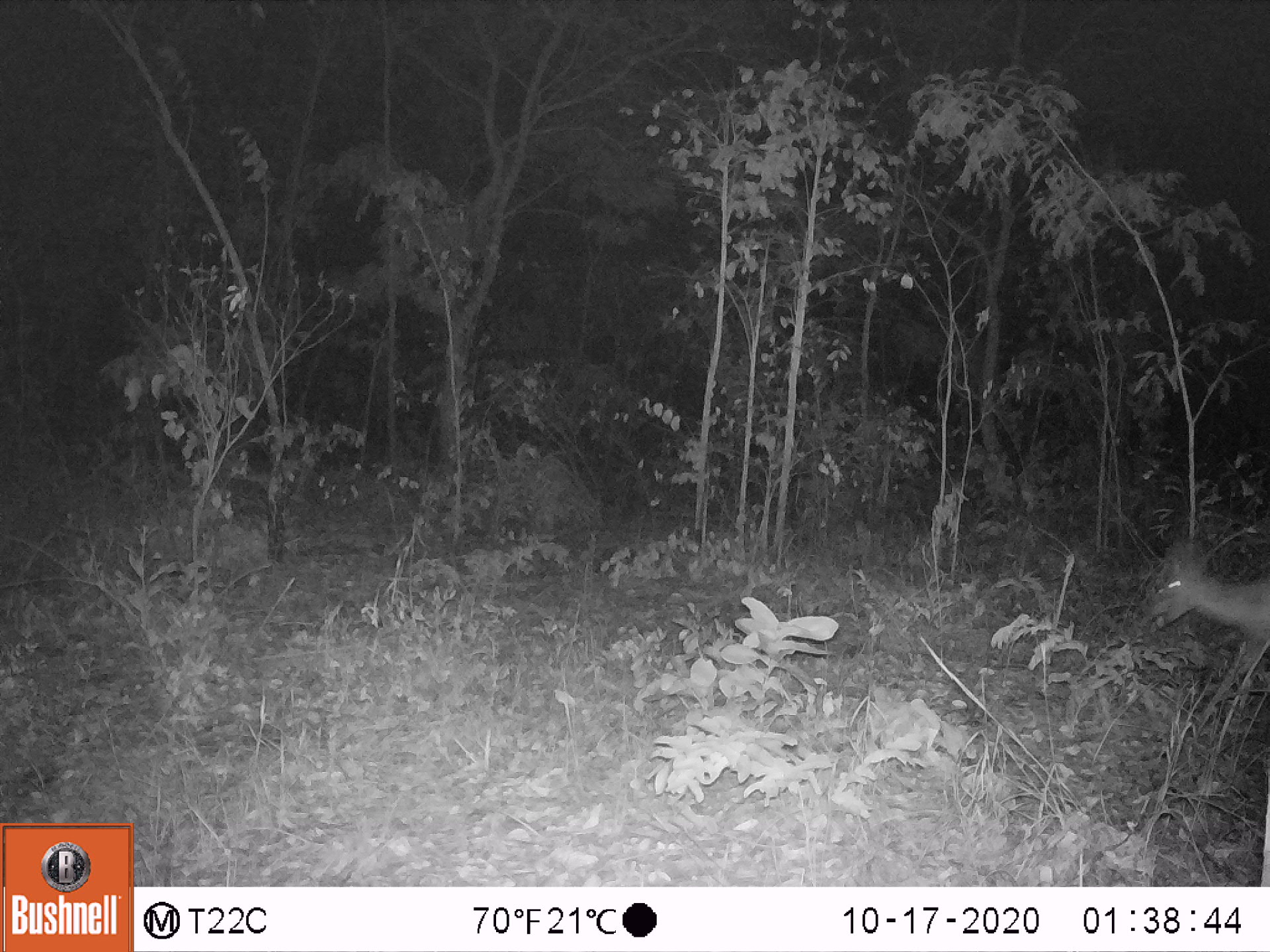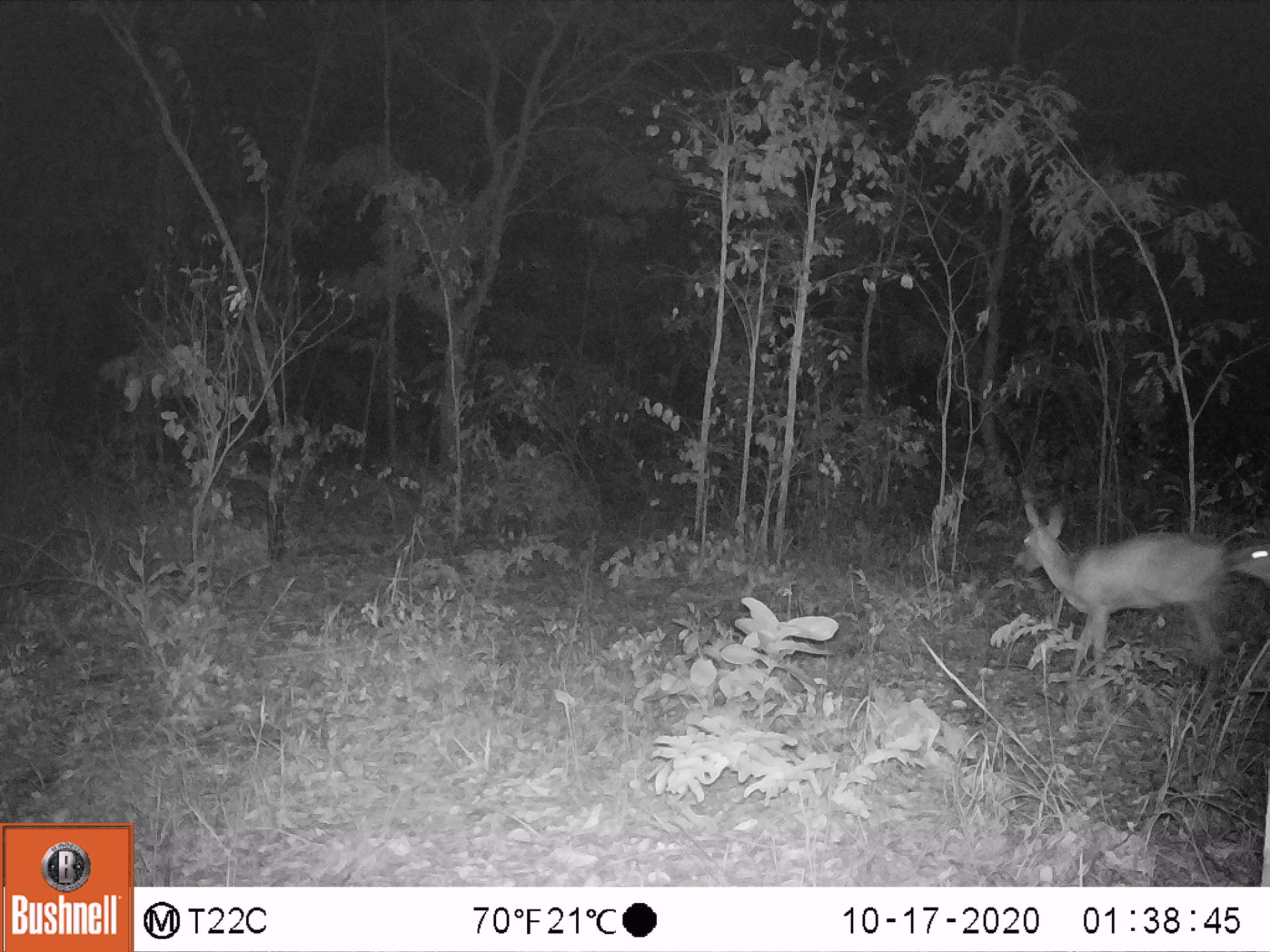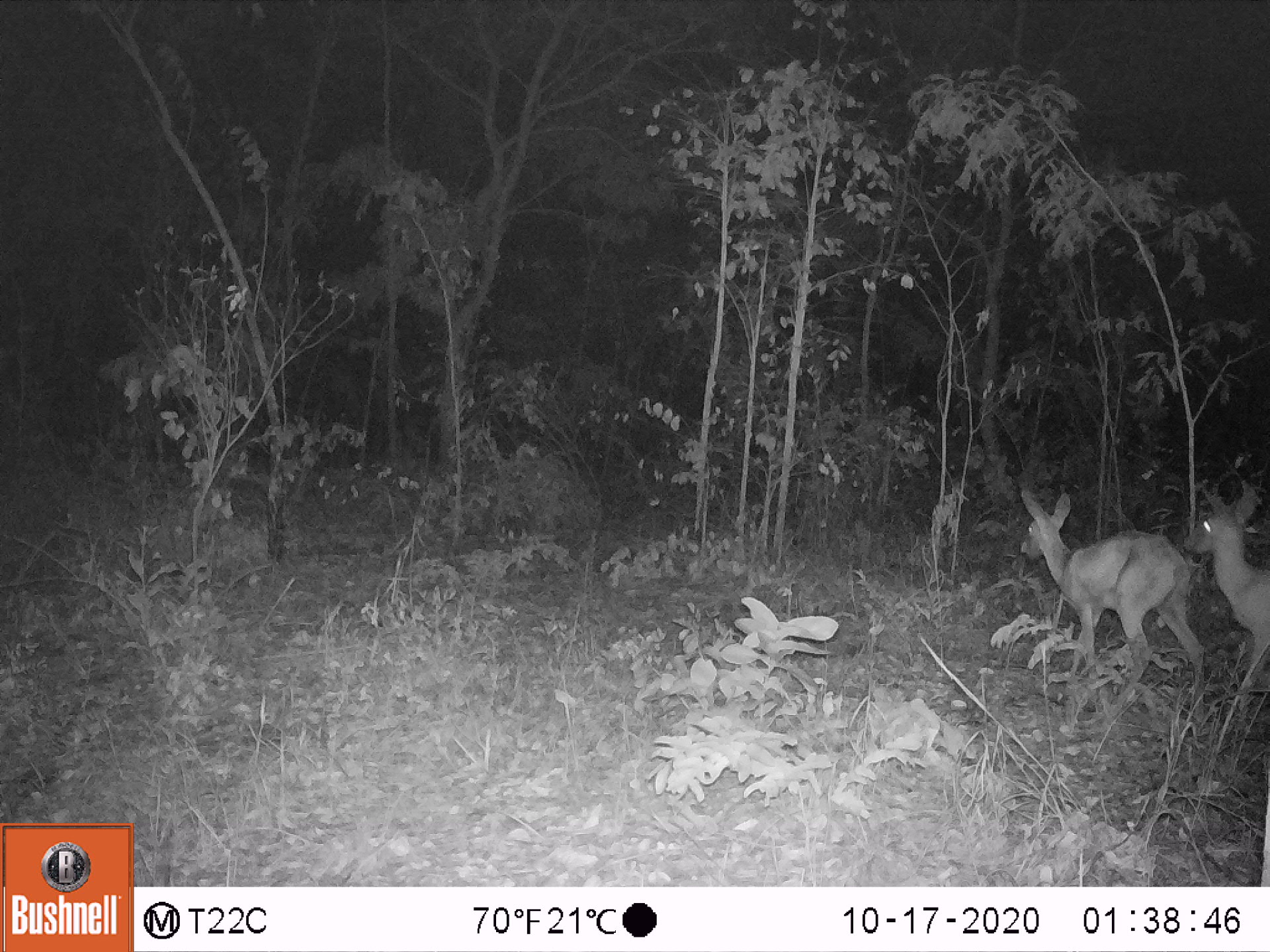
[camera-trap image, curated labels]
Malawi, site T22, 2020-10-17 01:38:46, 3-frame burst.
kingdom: Animalia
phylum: Chordata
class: Mammalia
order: Artiodactyla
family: Bovidae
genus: Sylvicapra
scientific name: Sylvicapra grimmia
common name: common duiker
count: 1